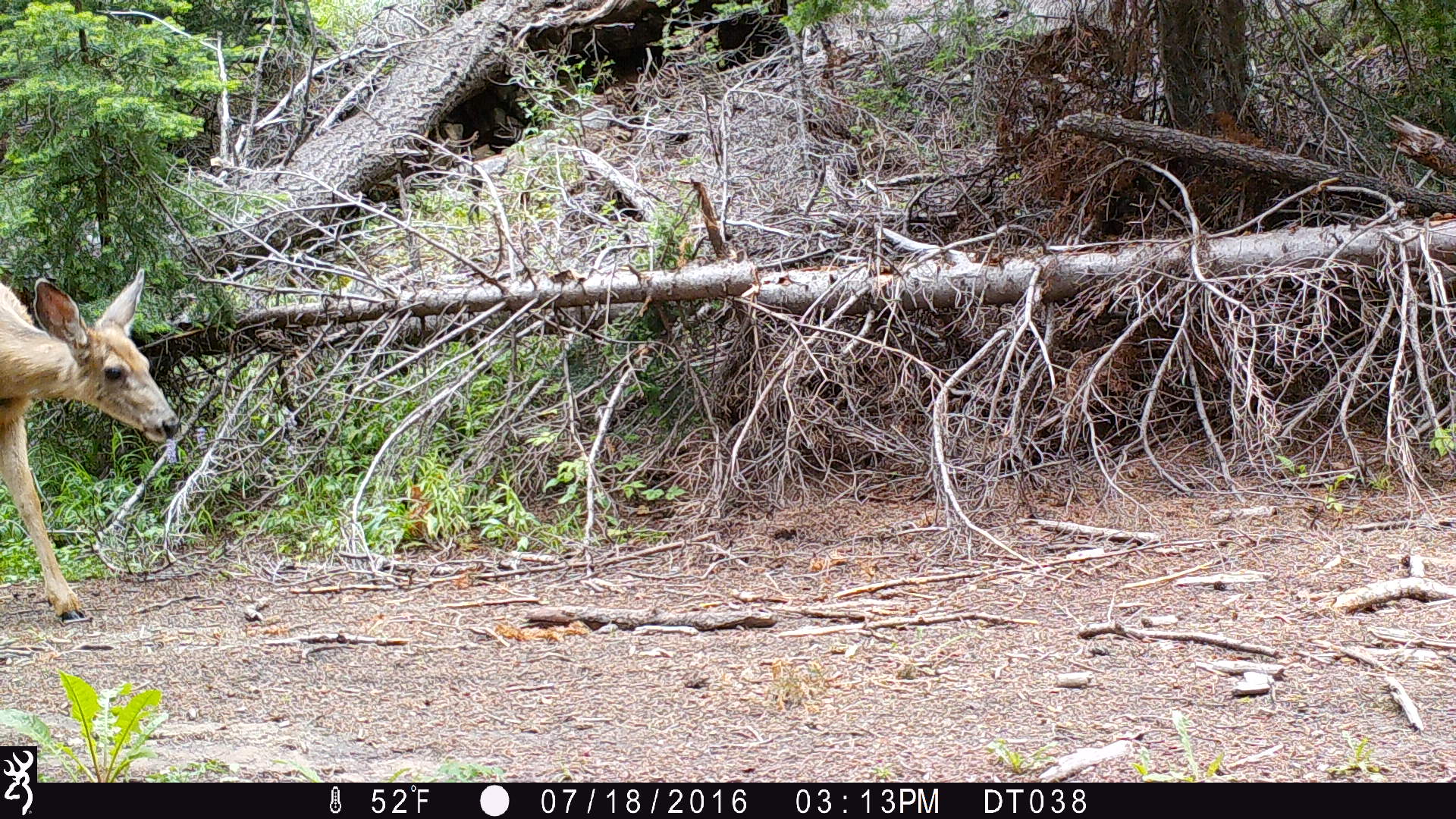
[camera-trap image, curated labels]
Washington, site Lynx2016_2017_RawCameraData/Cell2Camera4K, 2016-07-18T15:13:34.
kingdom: Animalia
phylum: Chordata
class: Mammalia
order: Artiodactyla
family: Cervidae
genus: Odocoileus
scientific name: Odocoileus hemionus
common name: mule deer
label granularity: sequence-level